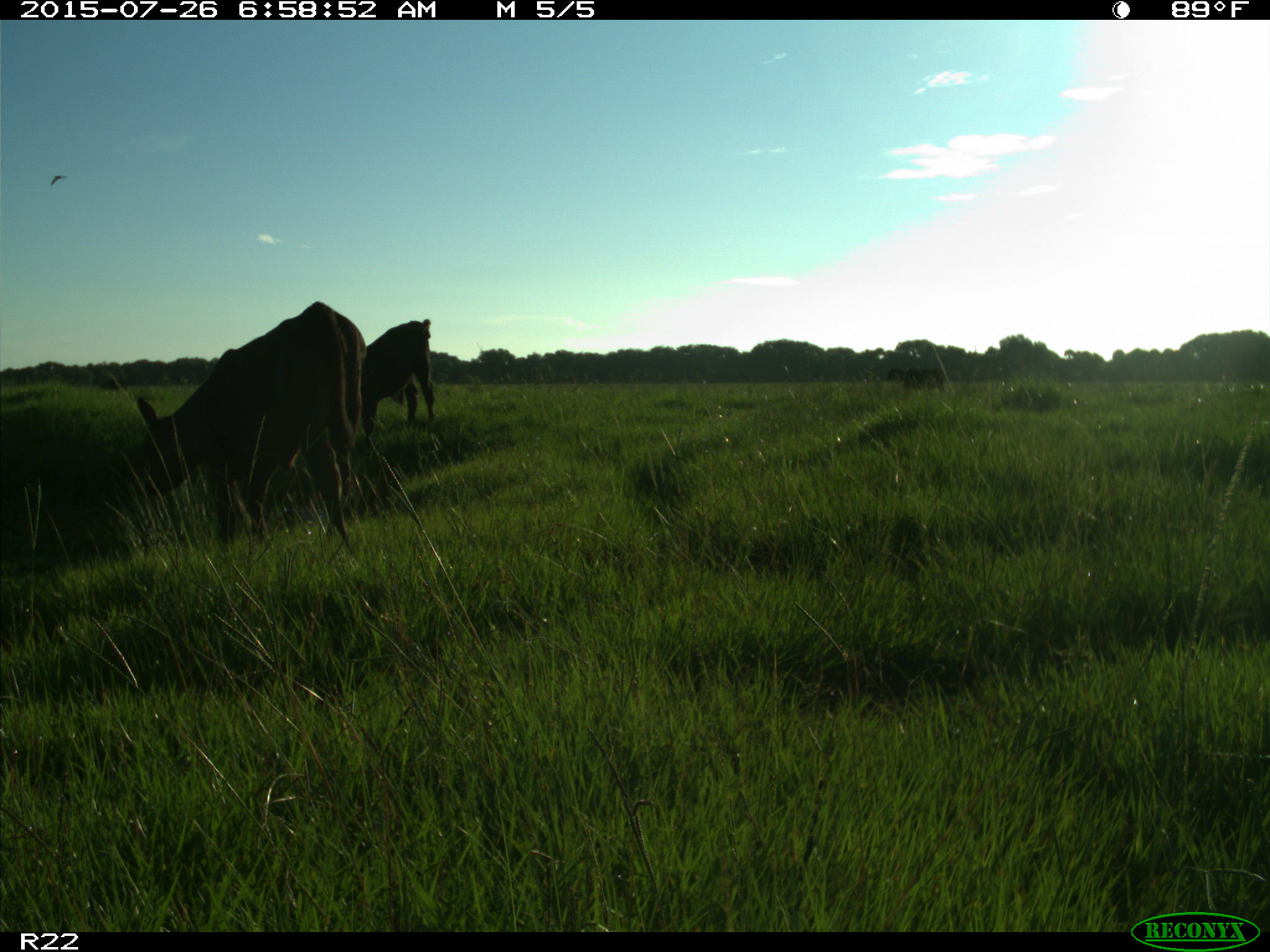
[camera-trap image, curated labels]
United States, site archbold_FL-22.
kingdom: Animalia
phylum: Chordata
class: Mammalia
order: Artiodactyla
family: Bovidae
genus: Bos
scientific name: Bos taurus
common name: domestic cow